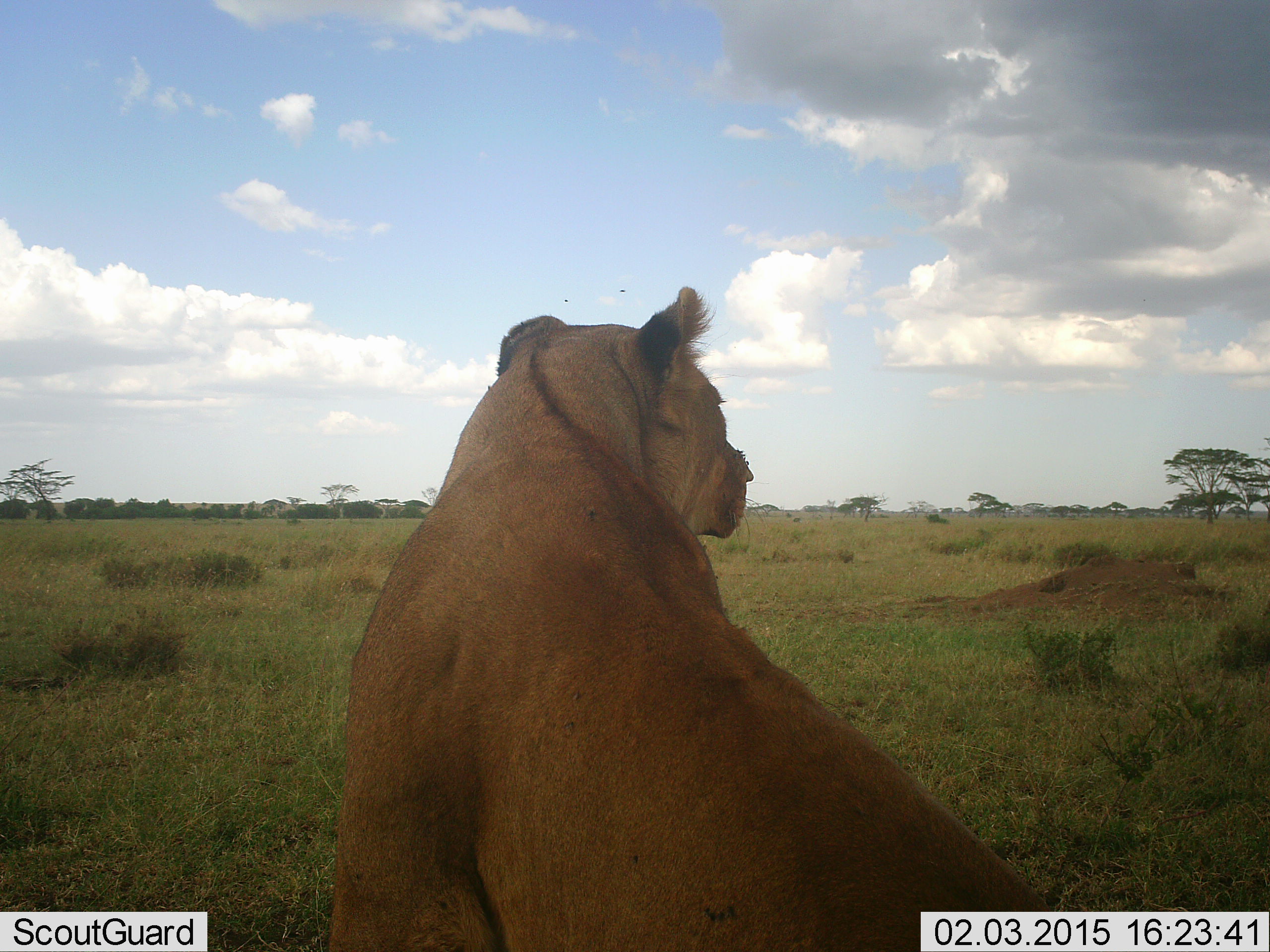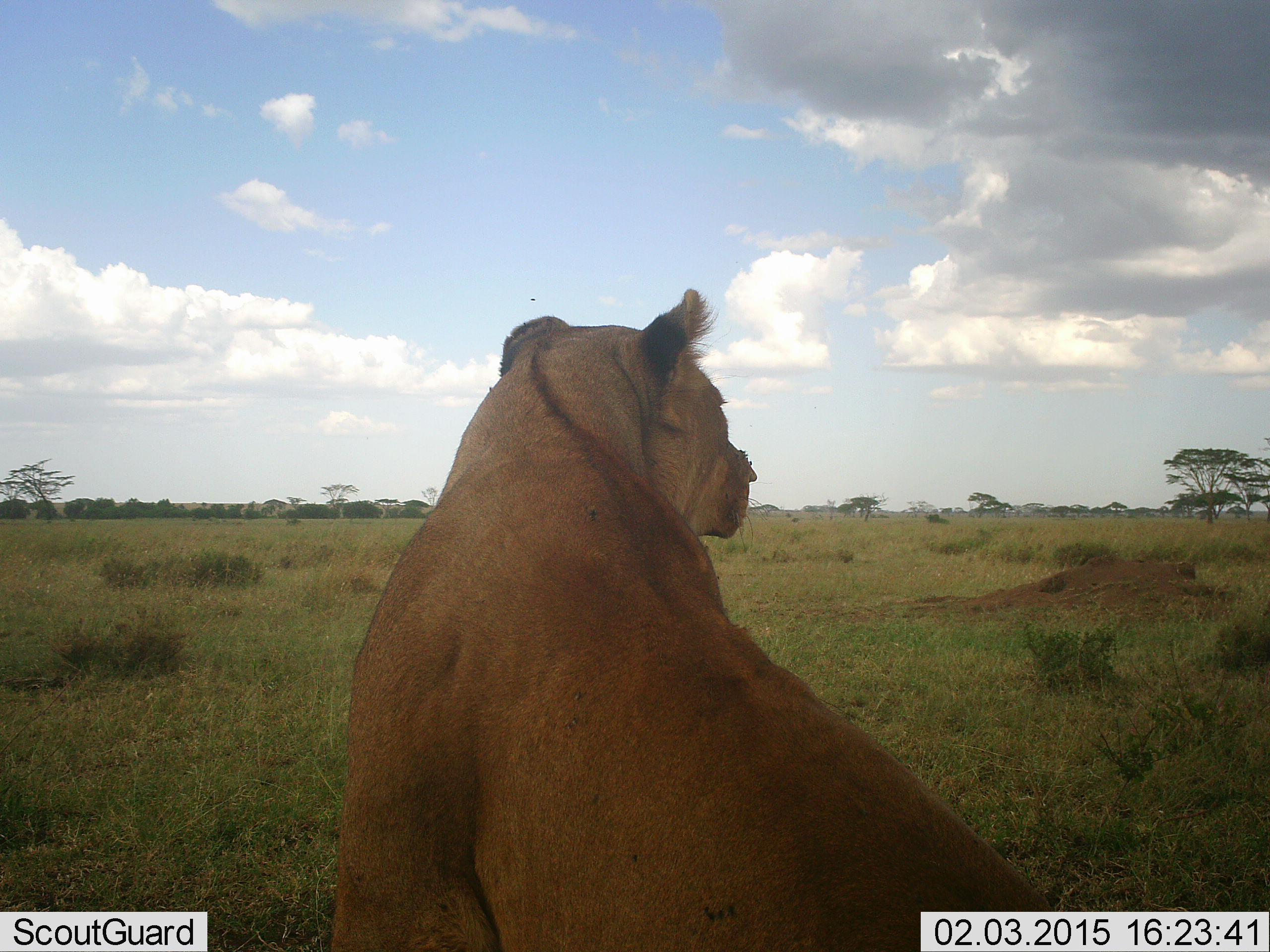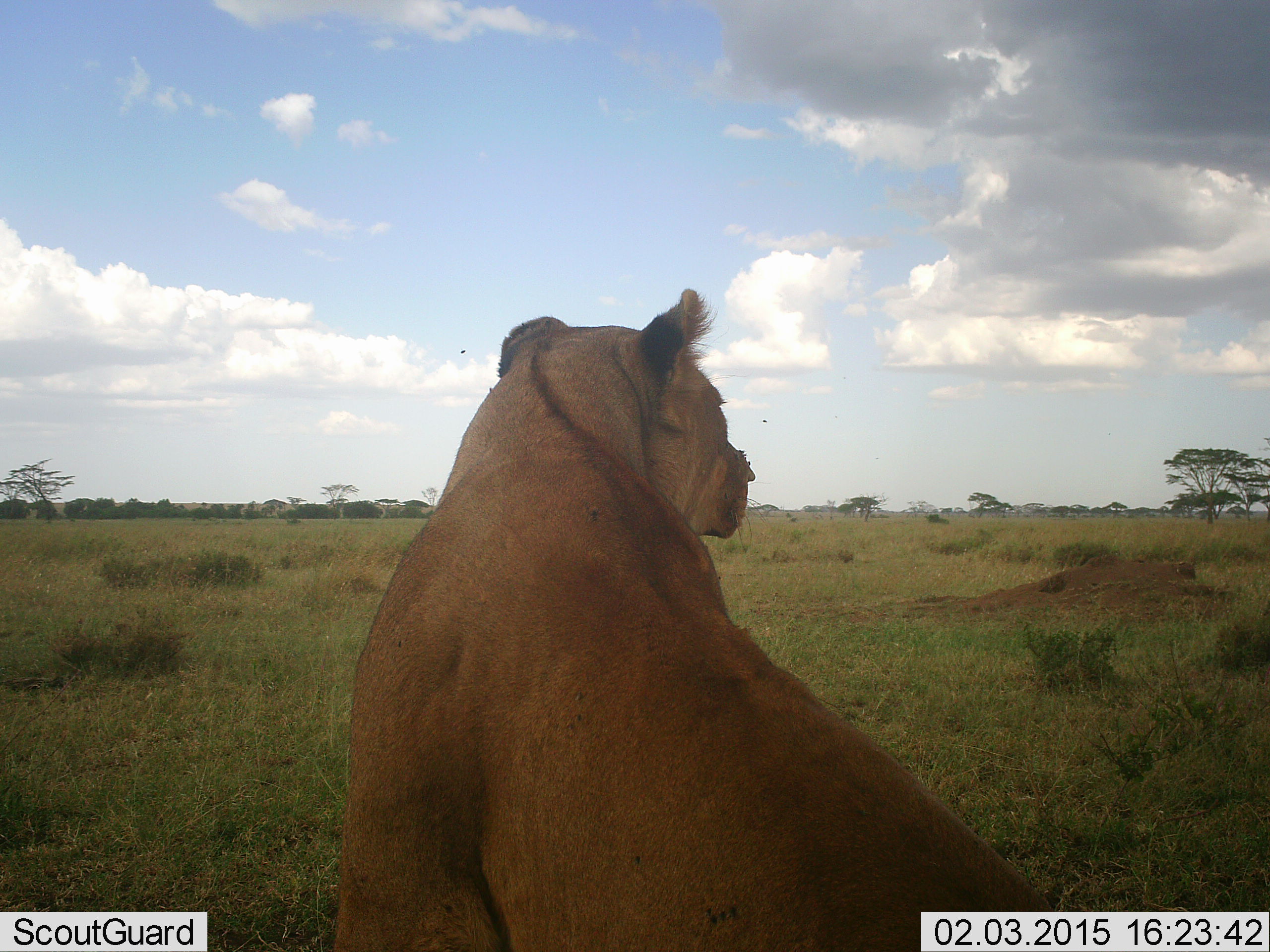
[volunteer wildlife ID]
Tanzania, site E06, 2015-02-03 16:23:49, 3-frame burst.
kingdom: Animalia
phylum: Chordata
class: Mammalia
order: Carnivora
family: Felidae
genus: Panthera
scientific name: Panthera leo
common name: lion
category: lionfemale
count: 1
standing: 9%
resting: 91%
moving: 0%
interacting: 0%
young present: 0%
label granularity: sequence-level